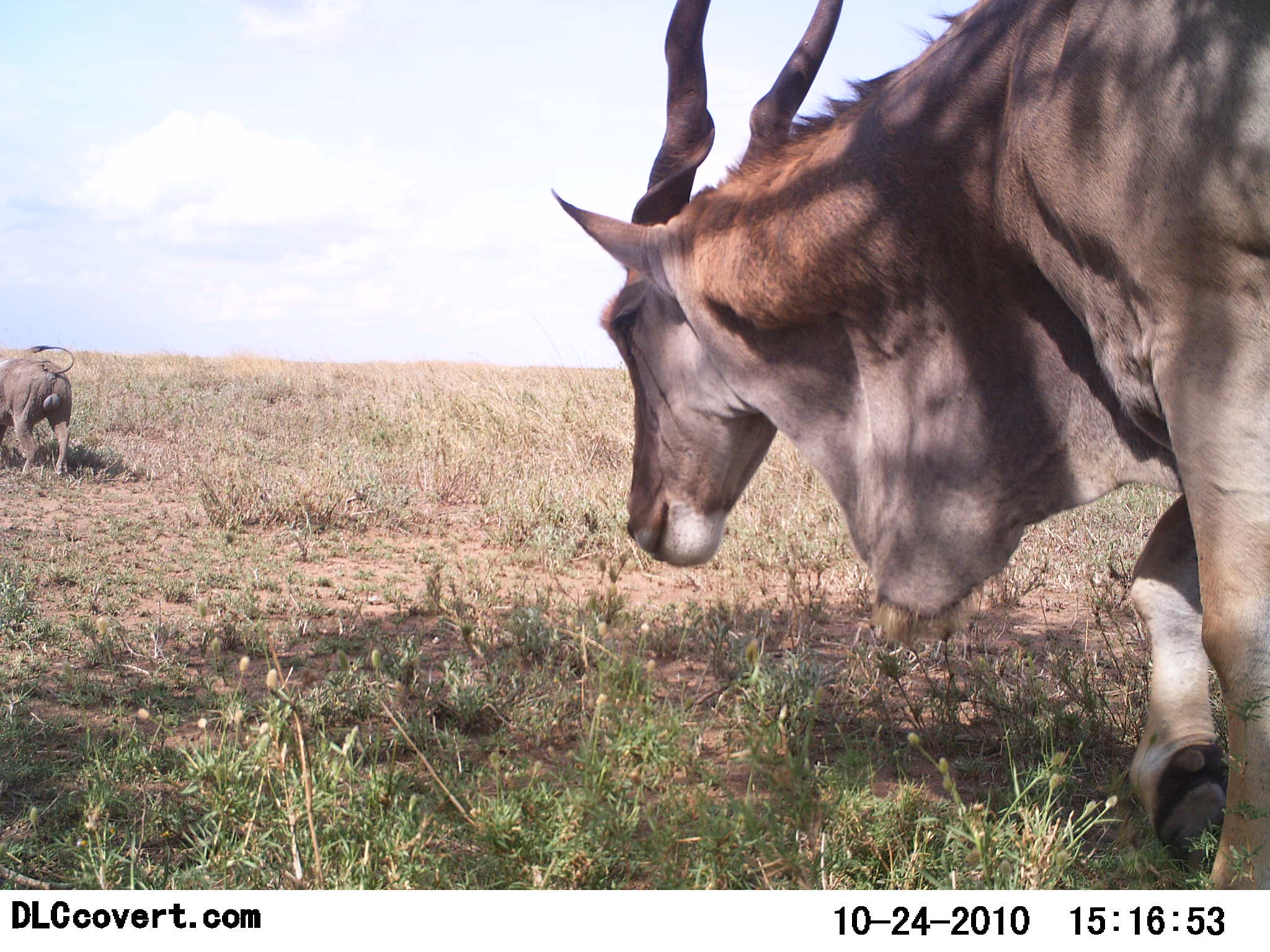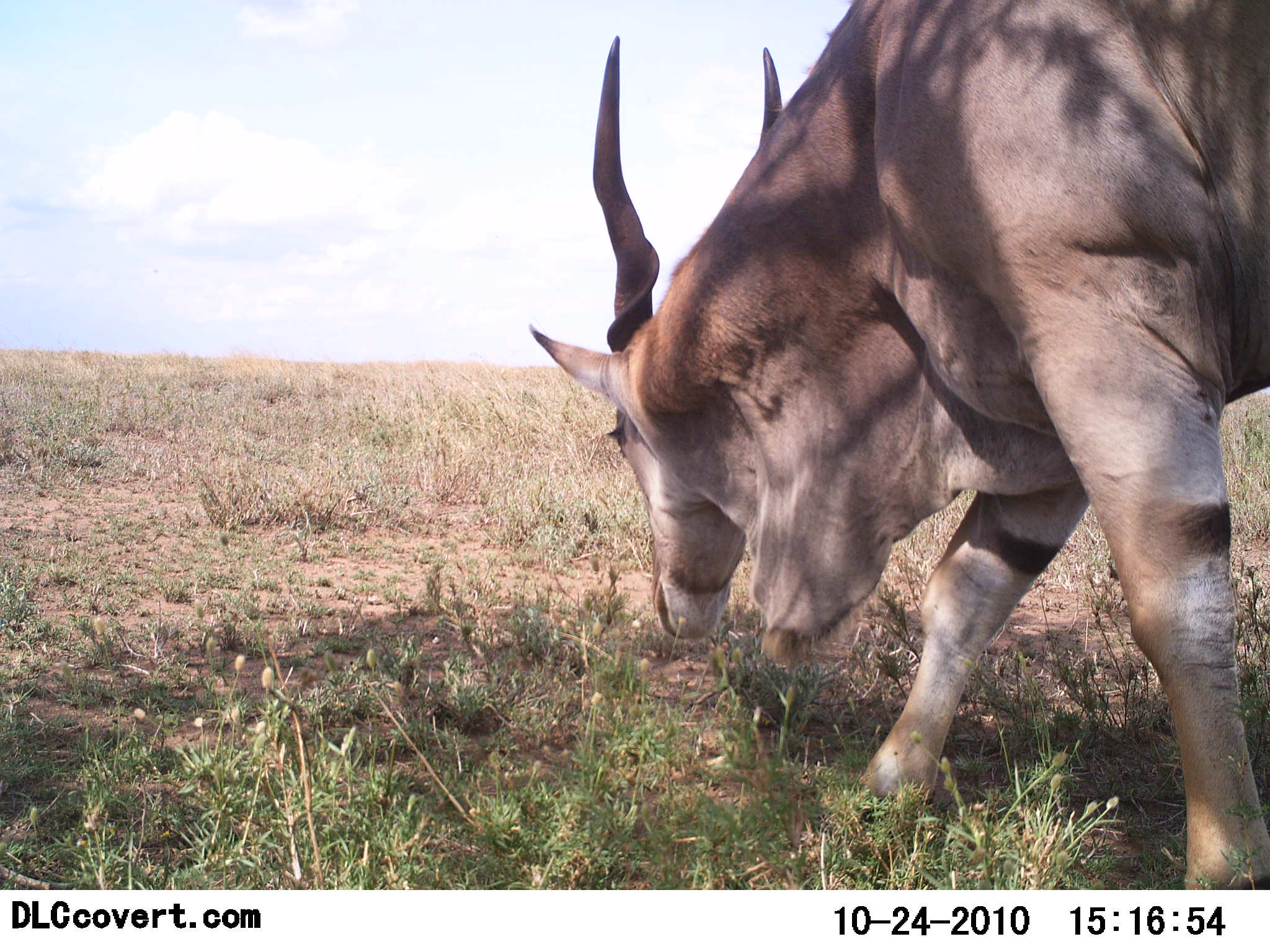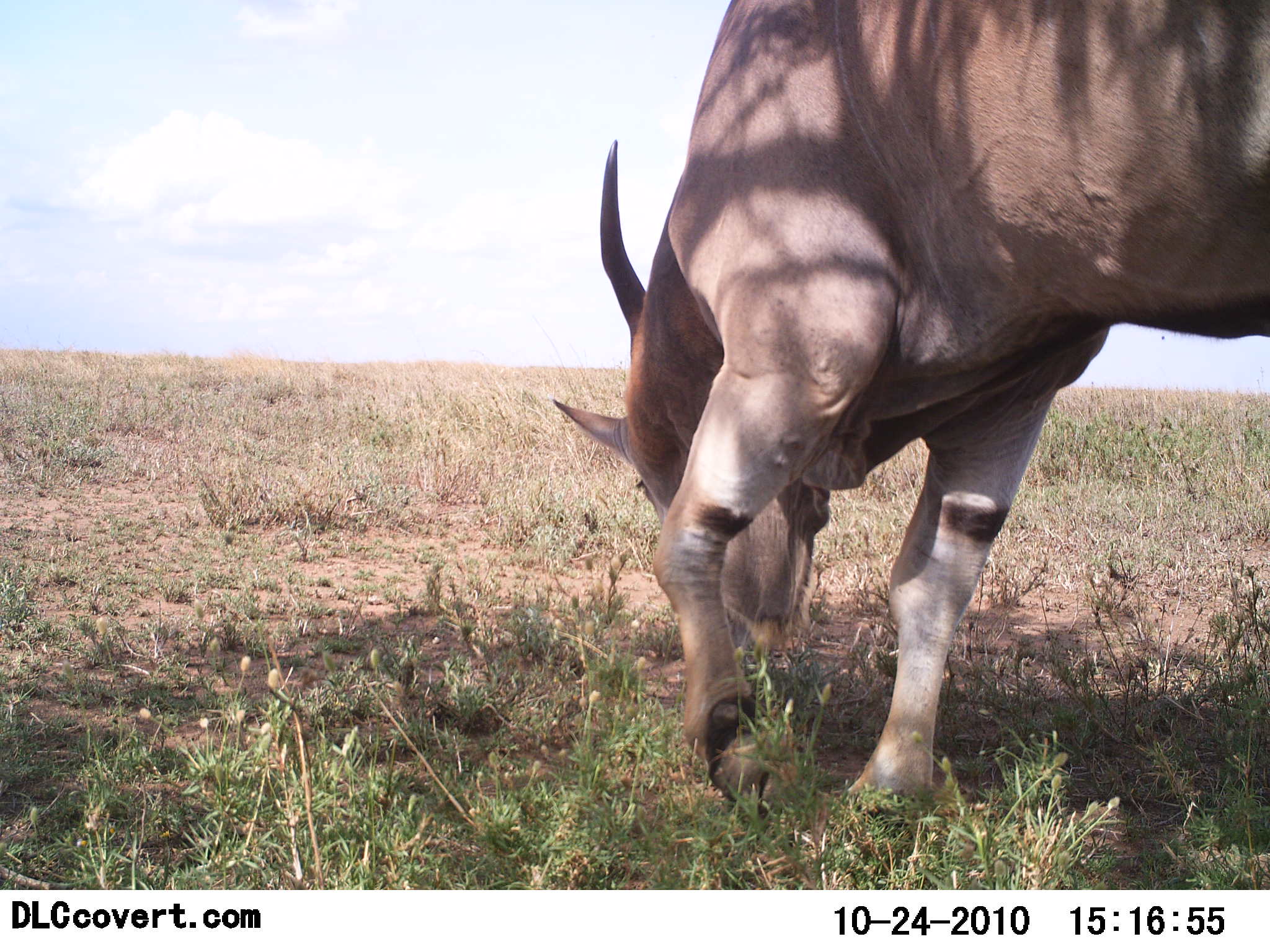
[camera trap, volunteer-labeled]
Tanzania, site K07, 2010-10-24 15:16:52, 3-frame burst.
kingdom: Animalia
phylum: Chordata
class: Mammalia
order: Artiodactyla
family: Bovidae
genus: Tragelaphus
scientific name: Tragelaphus oryx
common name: eland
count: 2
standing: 4%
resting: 0%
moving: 83%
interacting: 0%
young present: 0%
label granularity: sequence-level